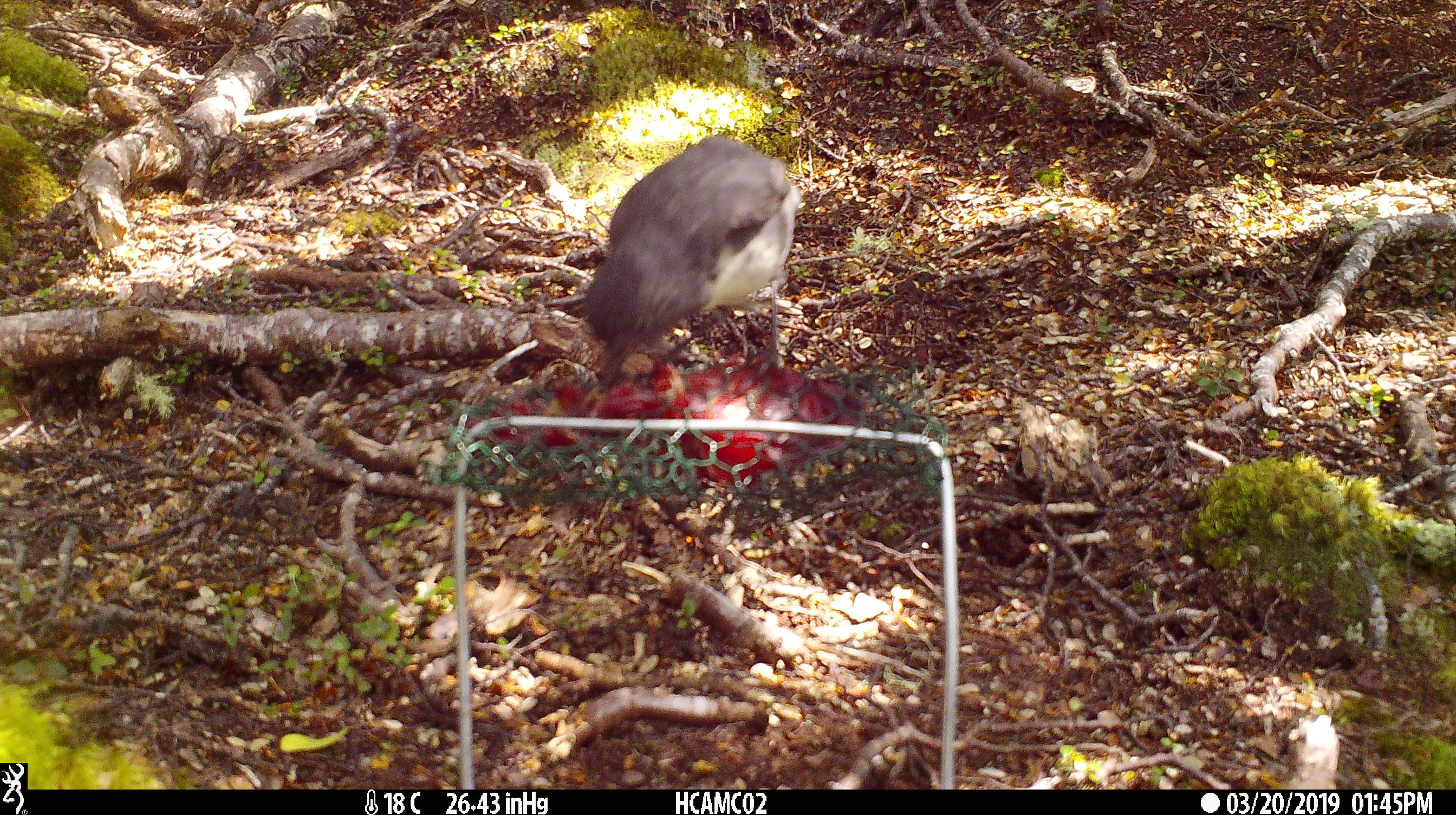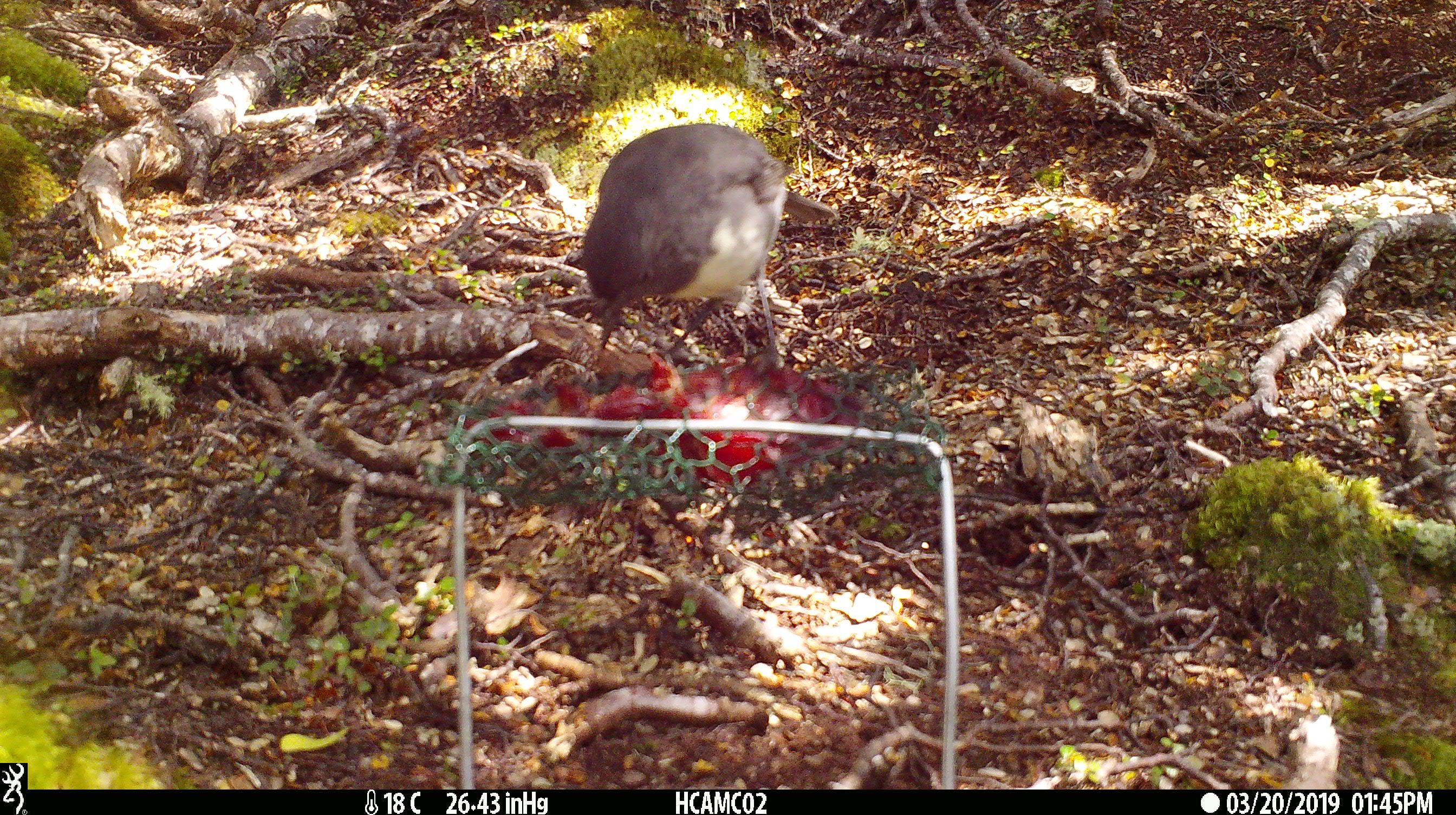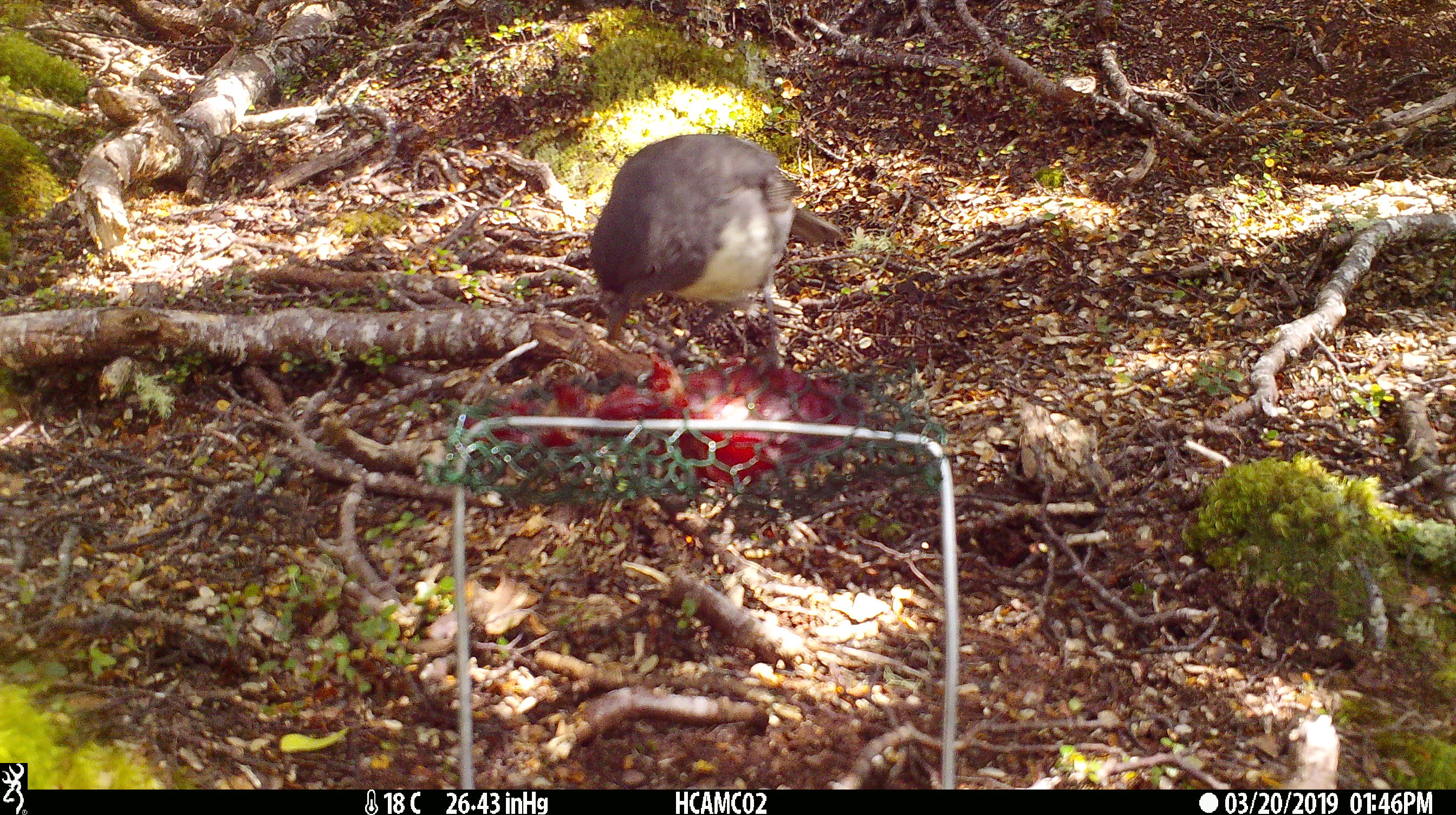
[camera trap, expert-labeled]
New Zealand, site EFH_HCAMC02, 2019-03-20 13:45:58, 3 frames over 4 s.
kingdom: Animalia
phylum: Chordata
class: Aves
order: Passeriformes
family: Petroicidae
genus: Petroica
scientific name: Petroica australis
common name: new zealand robin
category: robin